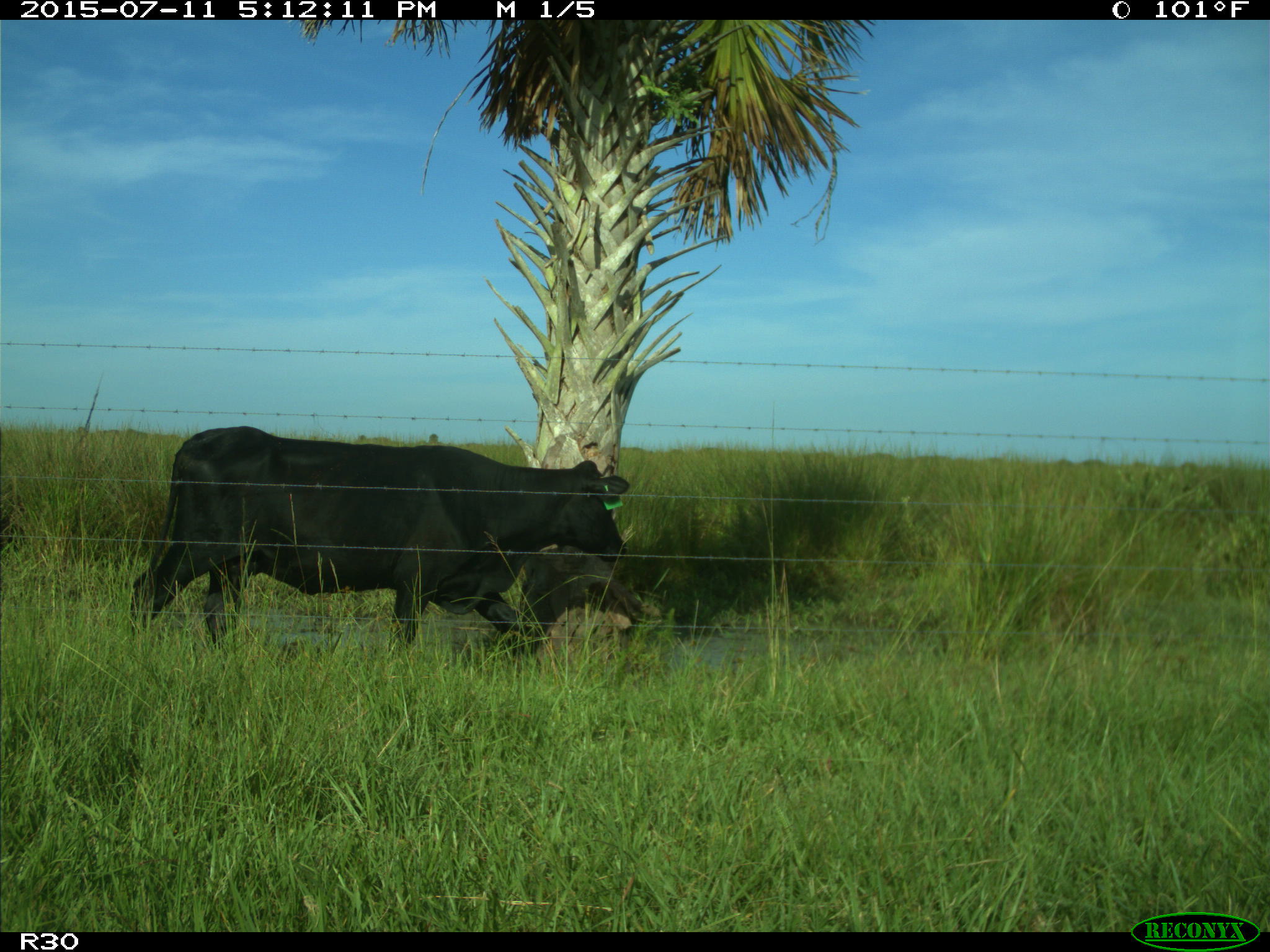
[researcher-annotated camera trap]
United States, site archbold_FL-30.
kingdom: Animalia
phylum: Chordata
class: Mammalia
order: Artiodactyla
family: Bovidae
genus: Bos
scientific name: Bos taurus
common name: domestic cow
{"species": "Bos taurus (domestic cow)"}